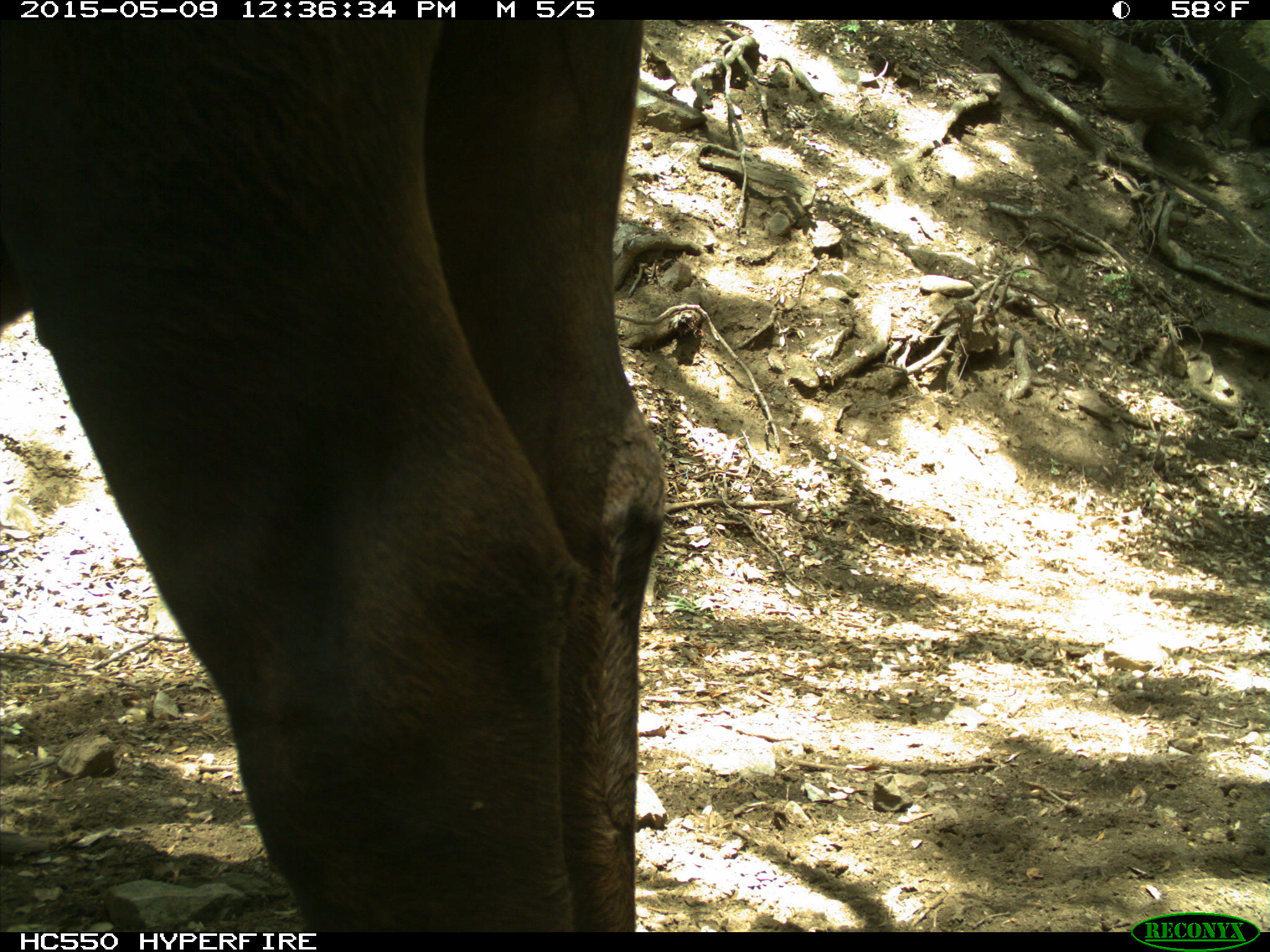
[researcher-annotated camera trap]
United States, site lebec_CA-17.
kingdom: Animalia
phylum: Chordata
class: Mammalia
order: Artiodactyla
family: Bovidae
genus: Bos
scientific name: Bos taurus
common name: domestic cow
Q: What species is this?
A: Bos taurus (domestic cow).